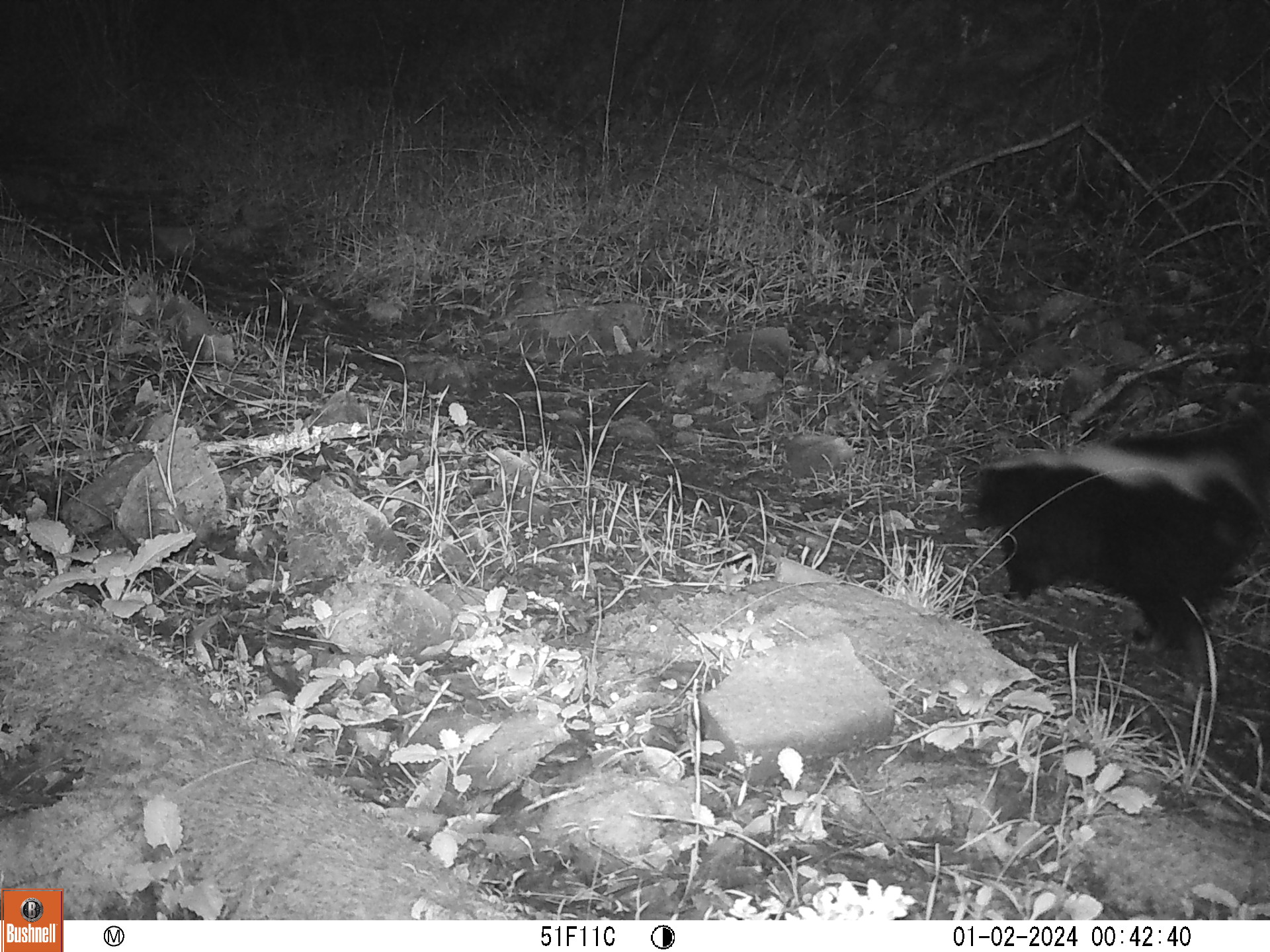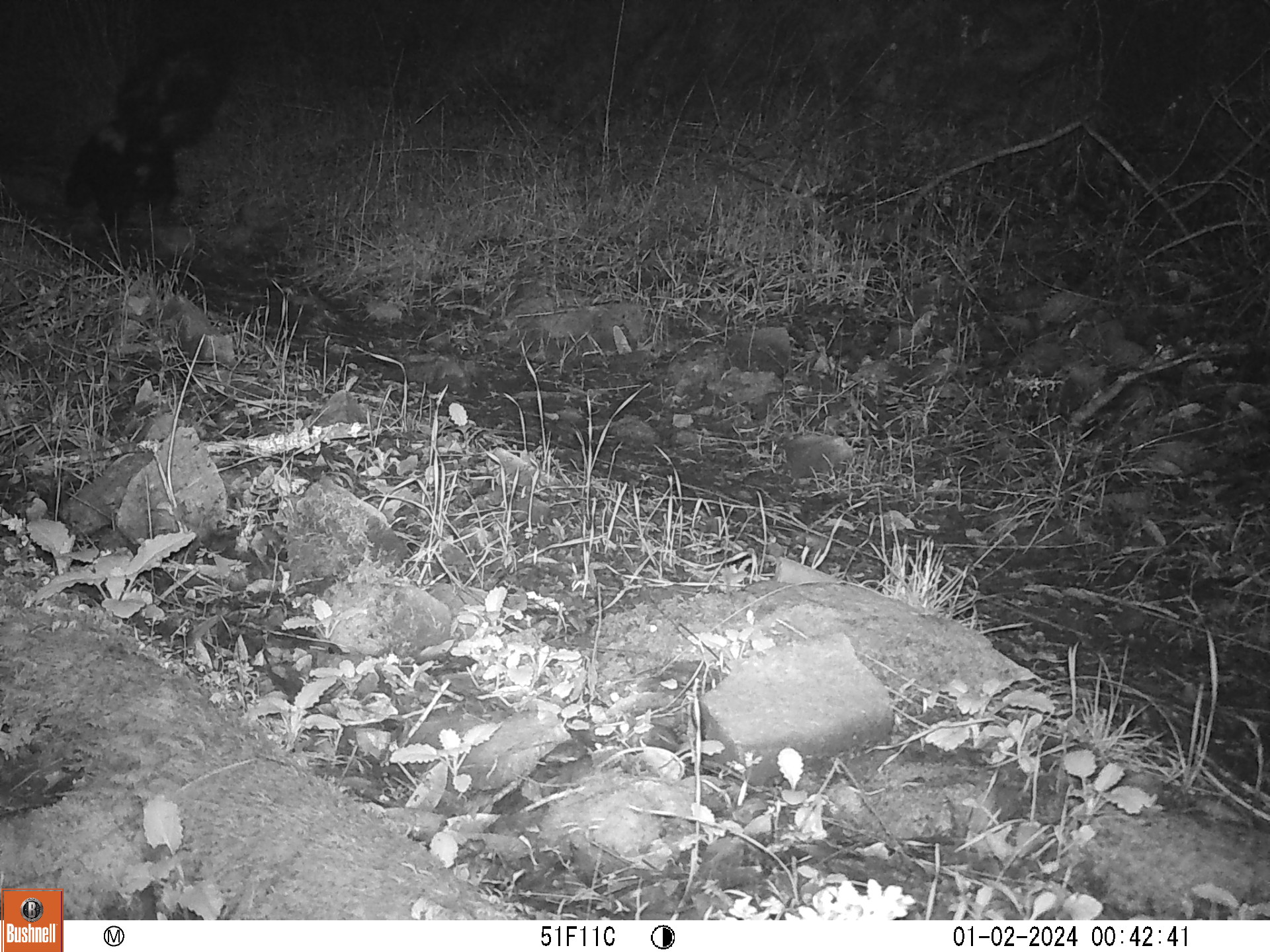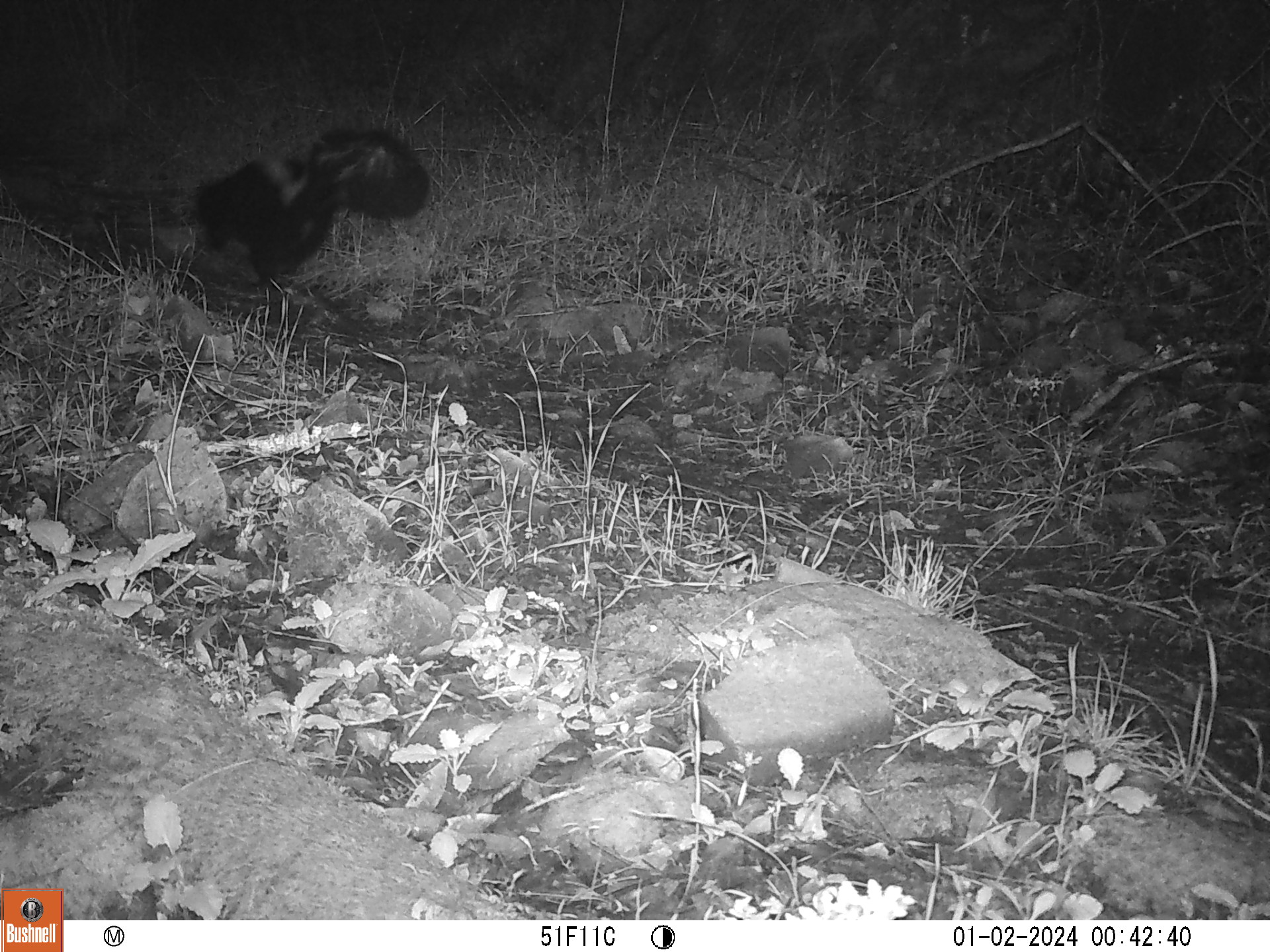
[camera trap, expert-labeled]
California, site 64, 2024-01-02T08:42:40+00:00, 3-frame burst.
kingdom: Animalia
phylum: Chordata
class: Mammalia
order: Carnivora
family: Mephitidae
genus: Mephitis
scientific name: Mephitis mephitis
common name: striped skunk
Striped skunk (Mephitis mephitis).